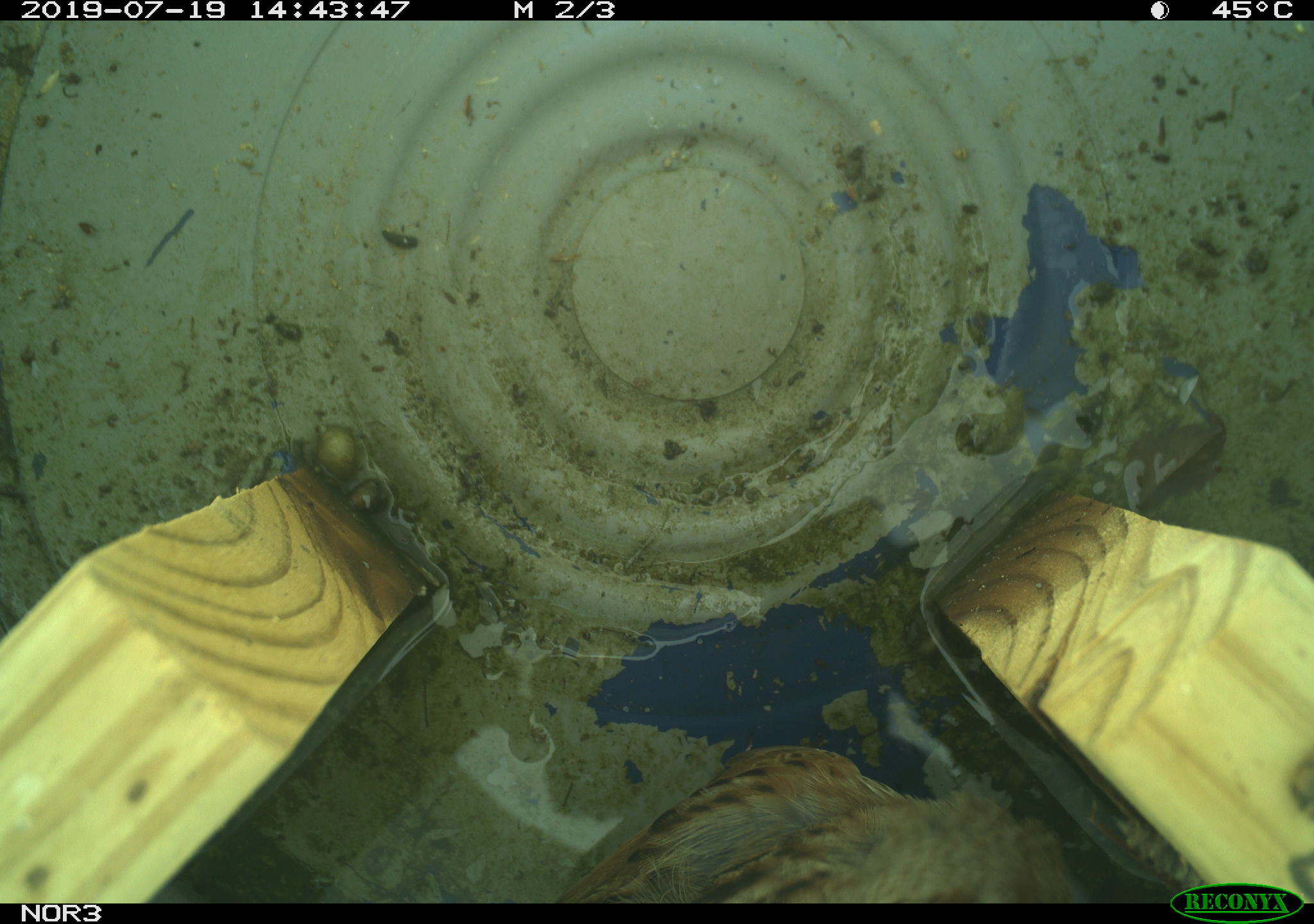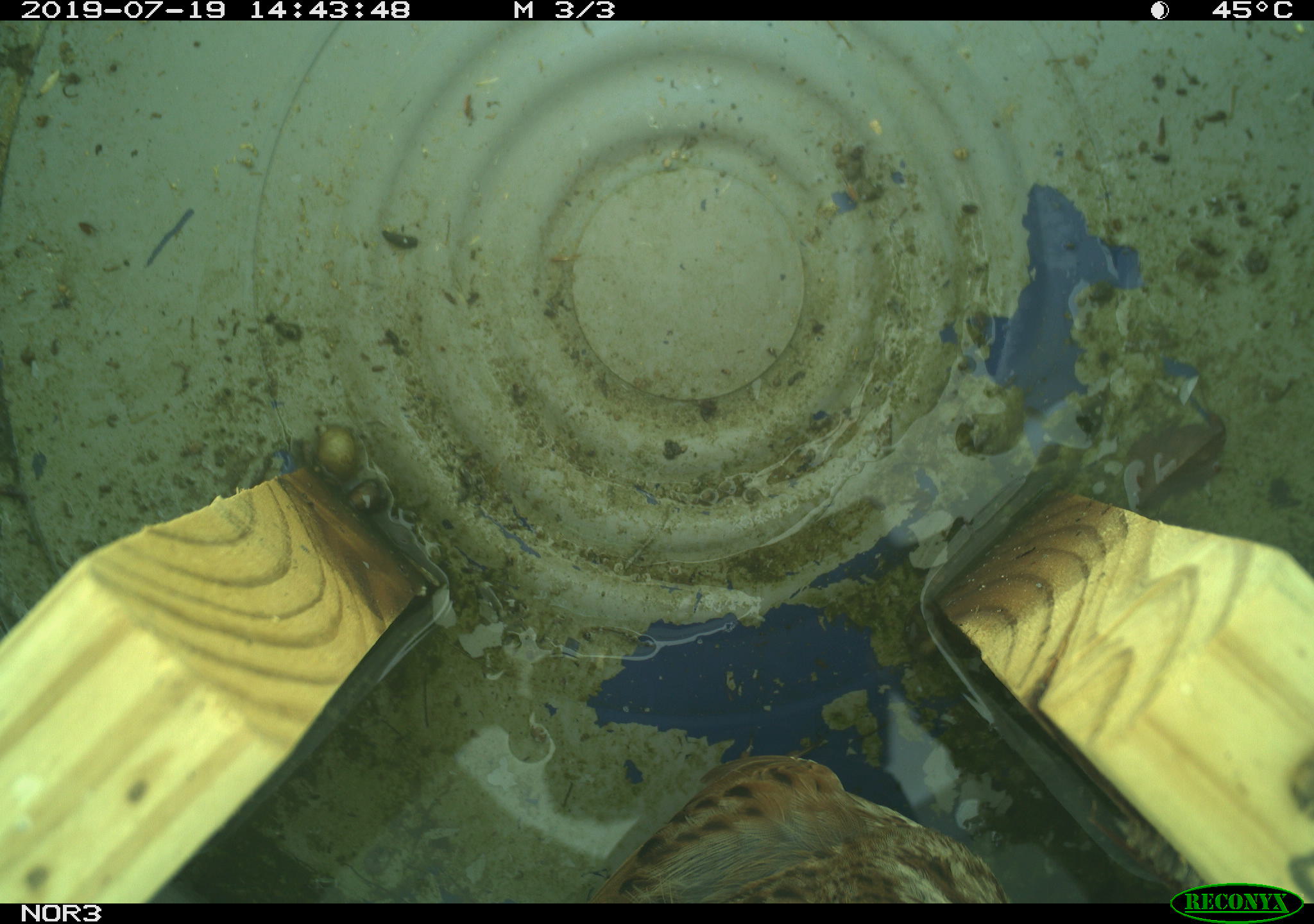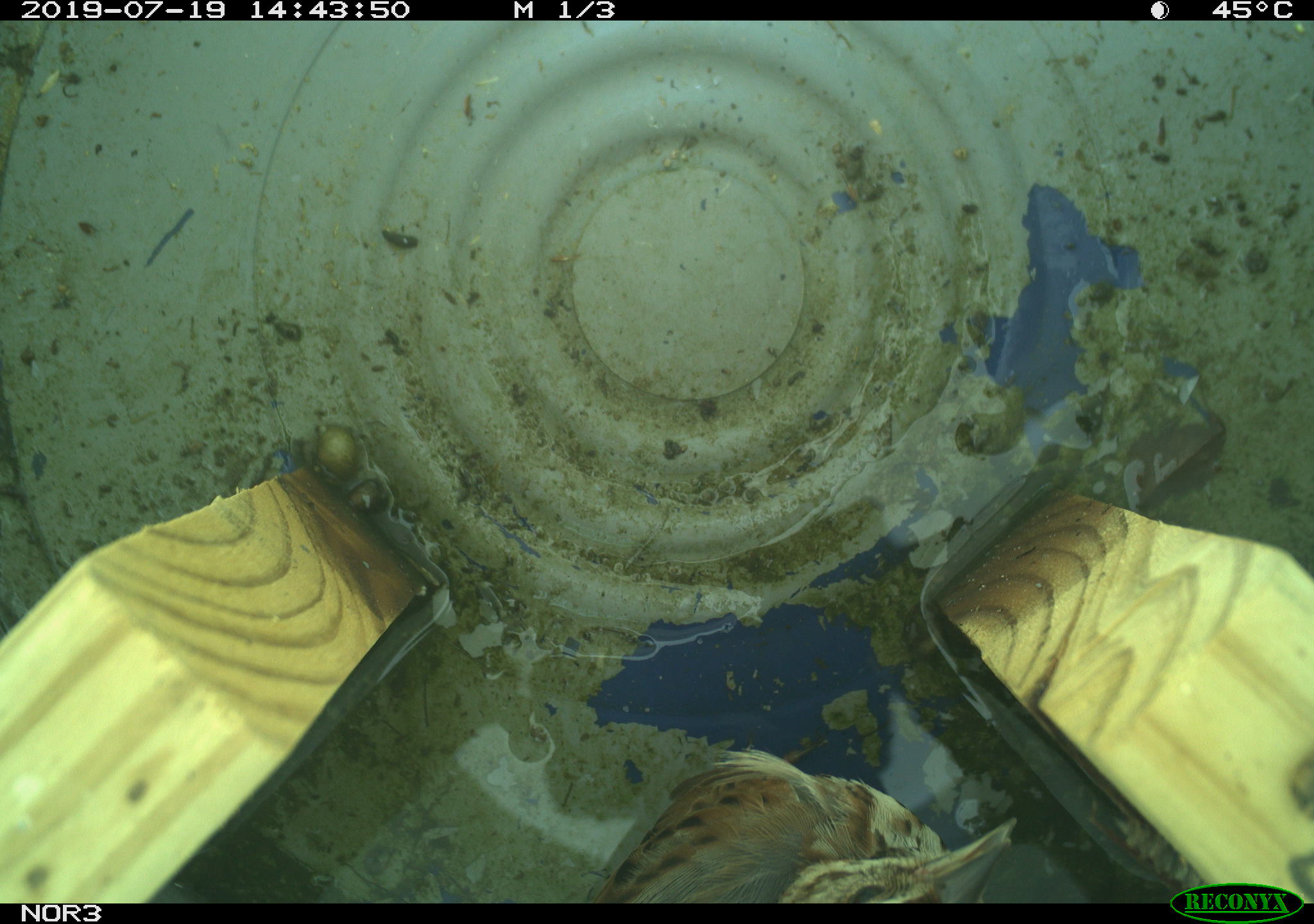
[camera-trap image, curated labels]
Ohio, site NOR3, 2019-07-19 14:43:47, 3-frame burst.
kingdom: Animalia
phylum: Chordata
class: Aves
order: Passeriformes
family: Passerellidae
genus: Melospiza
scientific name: Melospiza melodia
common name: song sparrow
Song sparrow (Melospiza melodia).